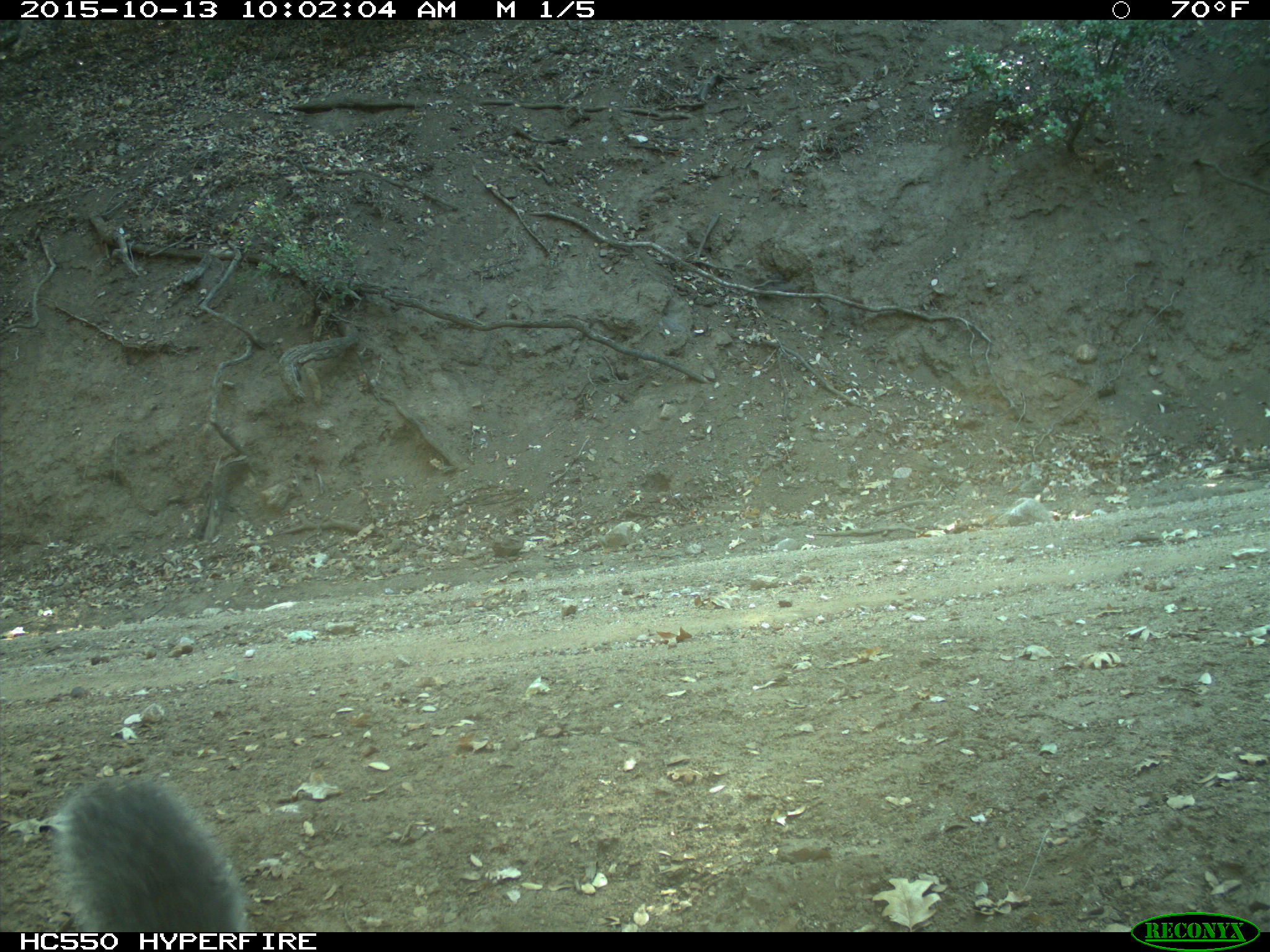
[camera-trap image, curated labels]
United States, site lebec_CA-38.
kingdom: Animalia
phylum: Chordata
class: Mammalia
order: Rodentia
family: Sciuridae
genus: Sciurus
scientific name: Sciurus carolinensis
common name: eastern gray squirrel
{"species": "Sciurus carolinensis (eastern gray squirrel)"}